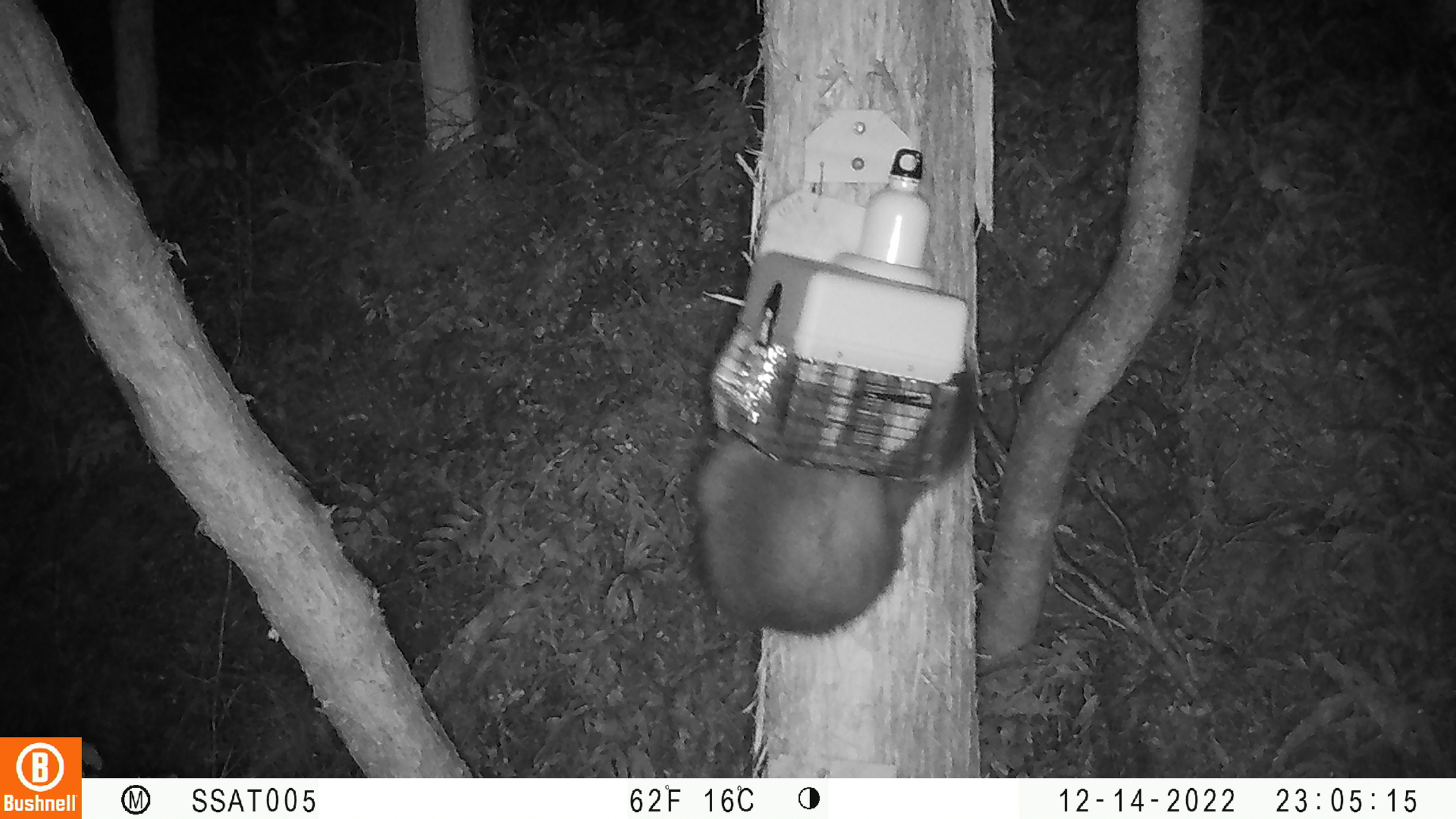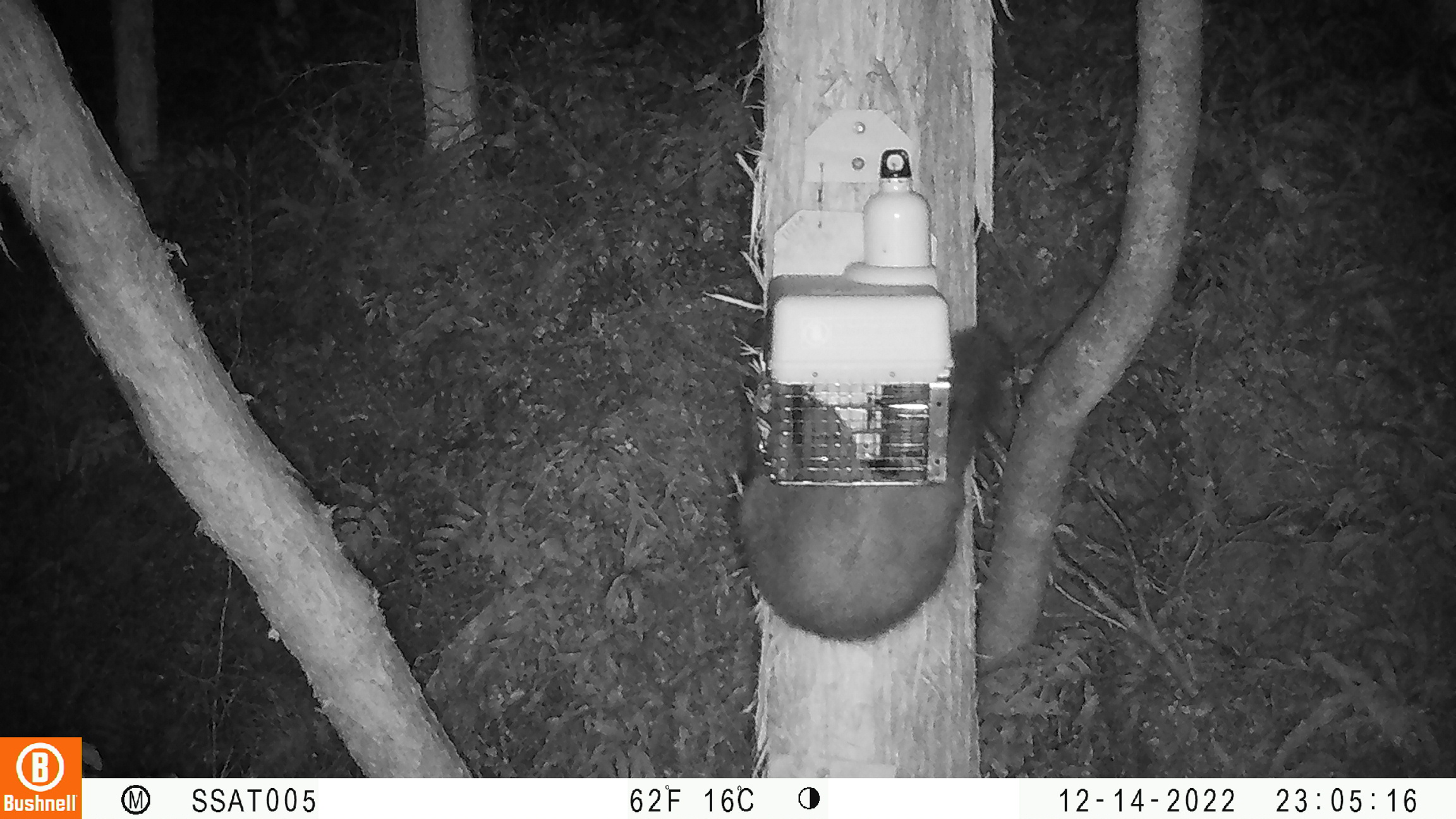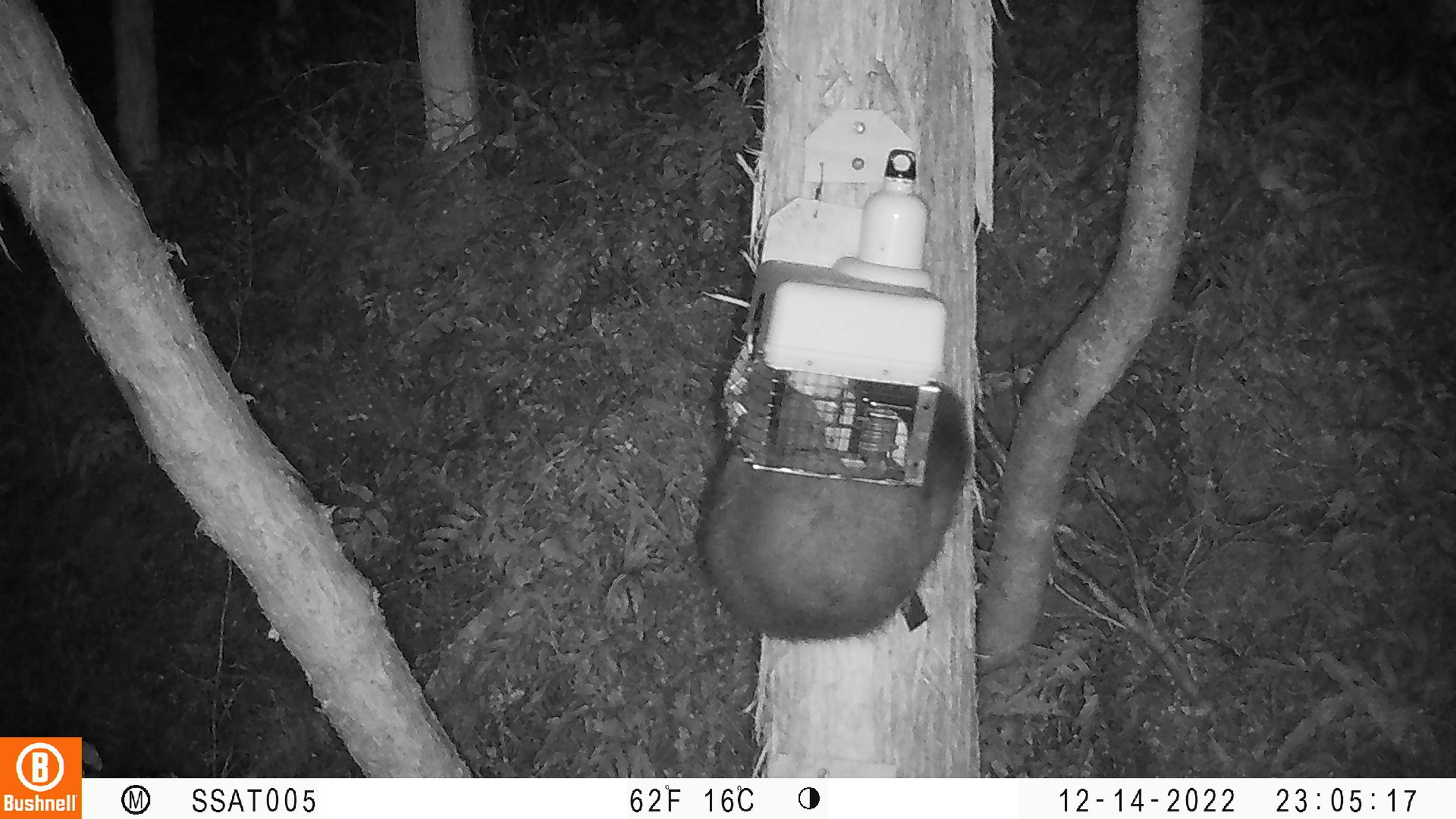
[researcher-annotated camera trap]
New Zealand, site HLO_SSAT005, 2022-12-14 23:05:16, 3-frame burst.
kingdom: Animalia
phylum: Chordata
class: Mammalia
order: Diprotodontia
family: Phalangeridae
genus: Trichosurus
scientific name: Trichosurus vulpecula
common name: common brushtail possum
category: possum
Possum (common brushtail possum) (Trichosurus vulpecula).